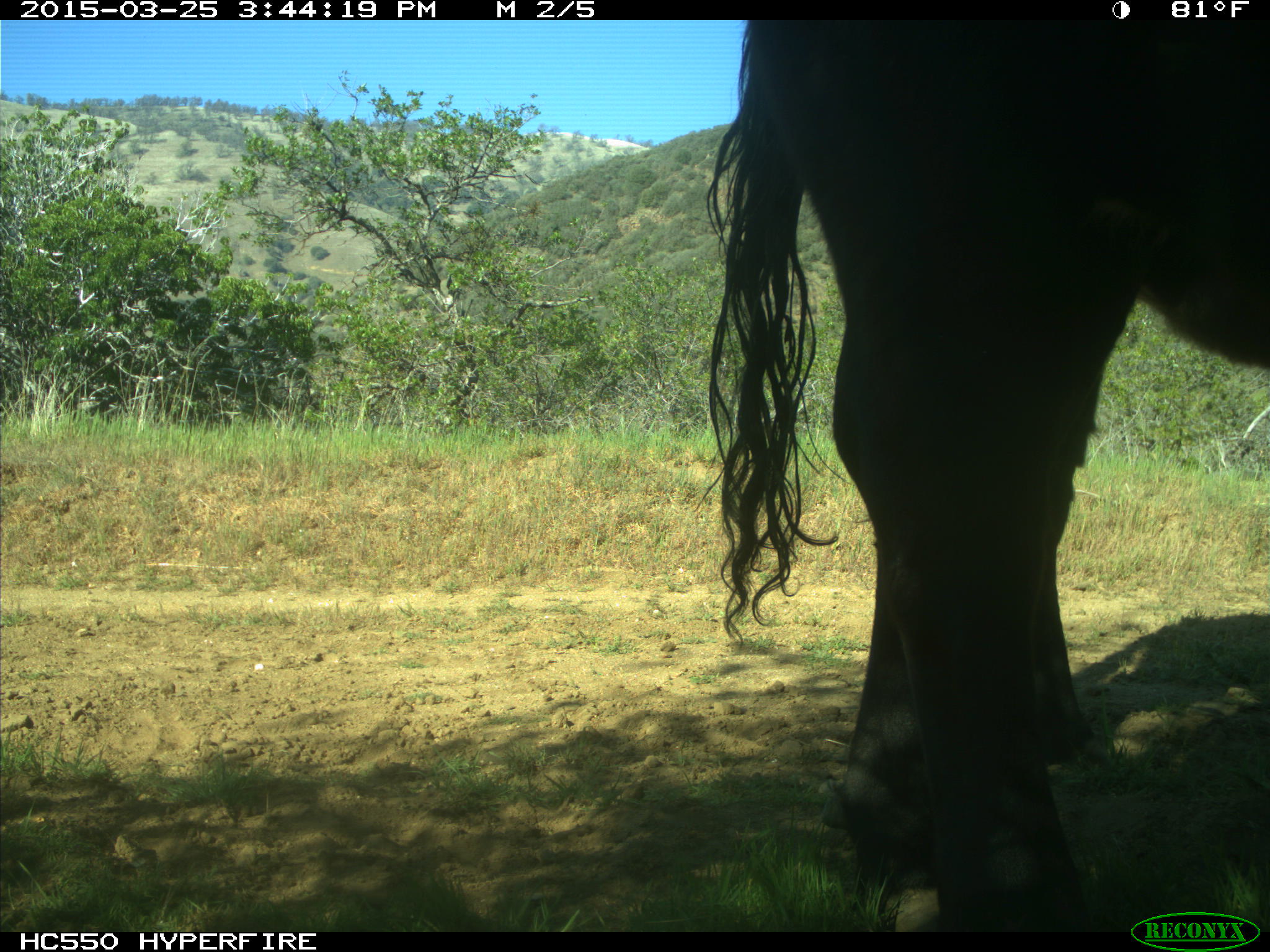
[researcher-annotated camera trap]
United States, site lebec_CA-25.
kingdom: Animalia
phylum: Chordata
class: Mammalia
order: Artiodactyla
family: Bovidae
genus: Bos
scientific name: Bos taurus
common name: domestic cow